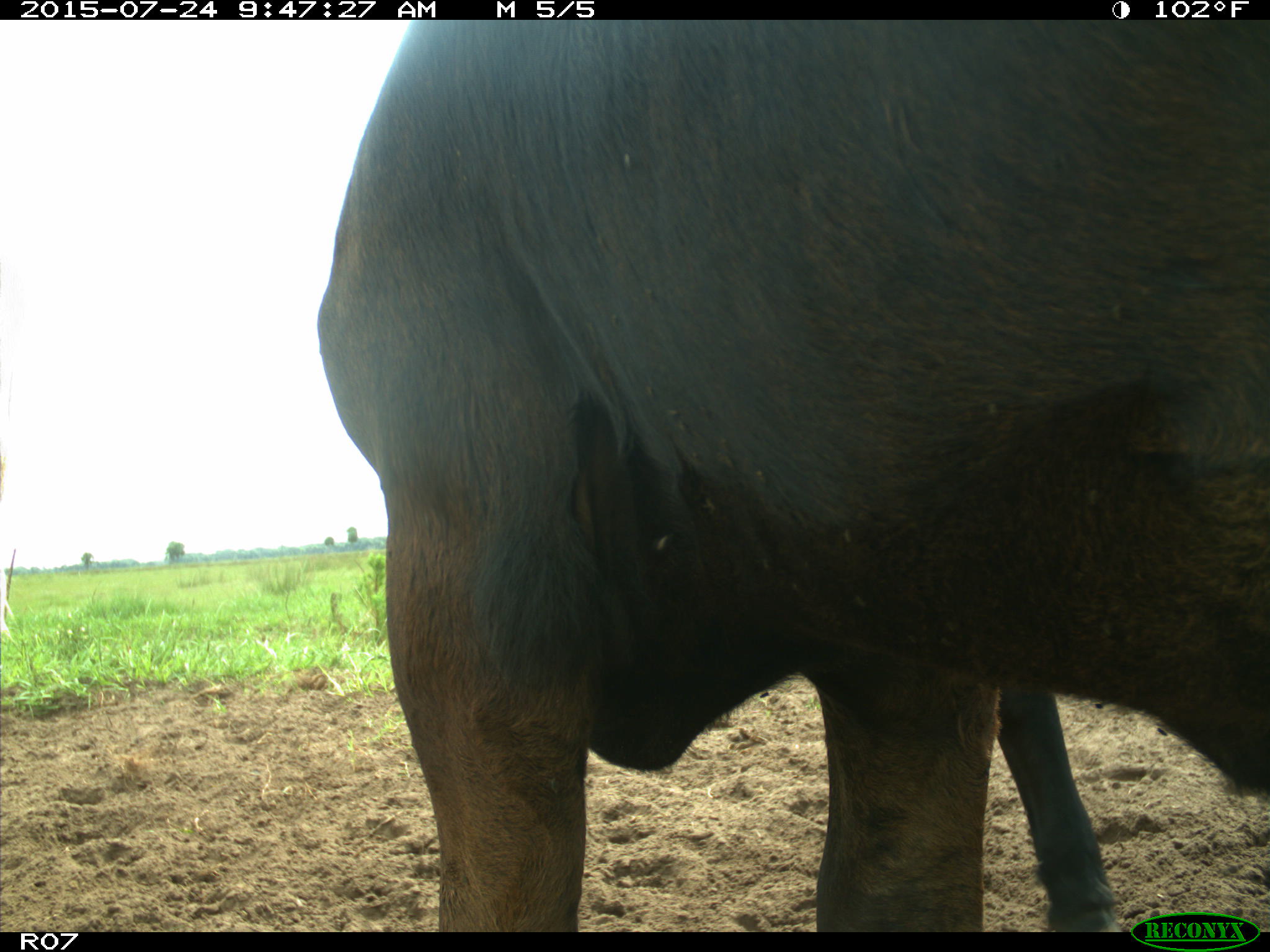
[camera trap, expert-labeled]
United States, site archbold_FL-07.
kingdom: Animalia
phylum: Chordata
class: Mammalia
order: Artiodactyla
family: Bovidae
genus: Bos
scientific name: Bos taurus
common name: domestic cow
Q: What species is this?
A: Bos taurus (domestic cow).